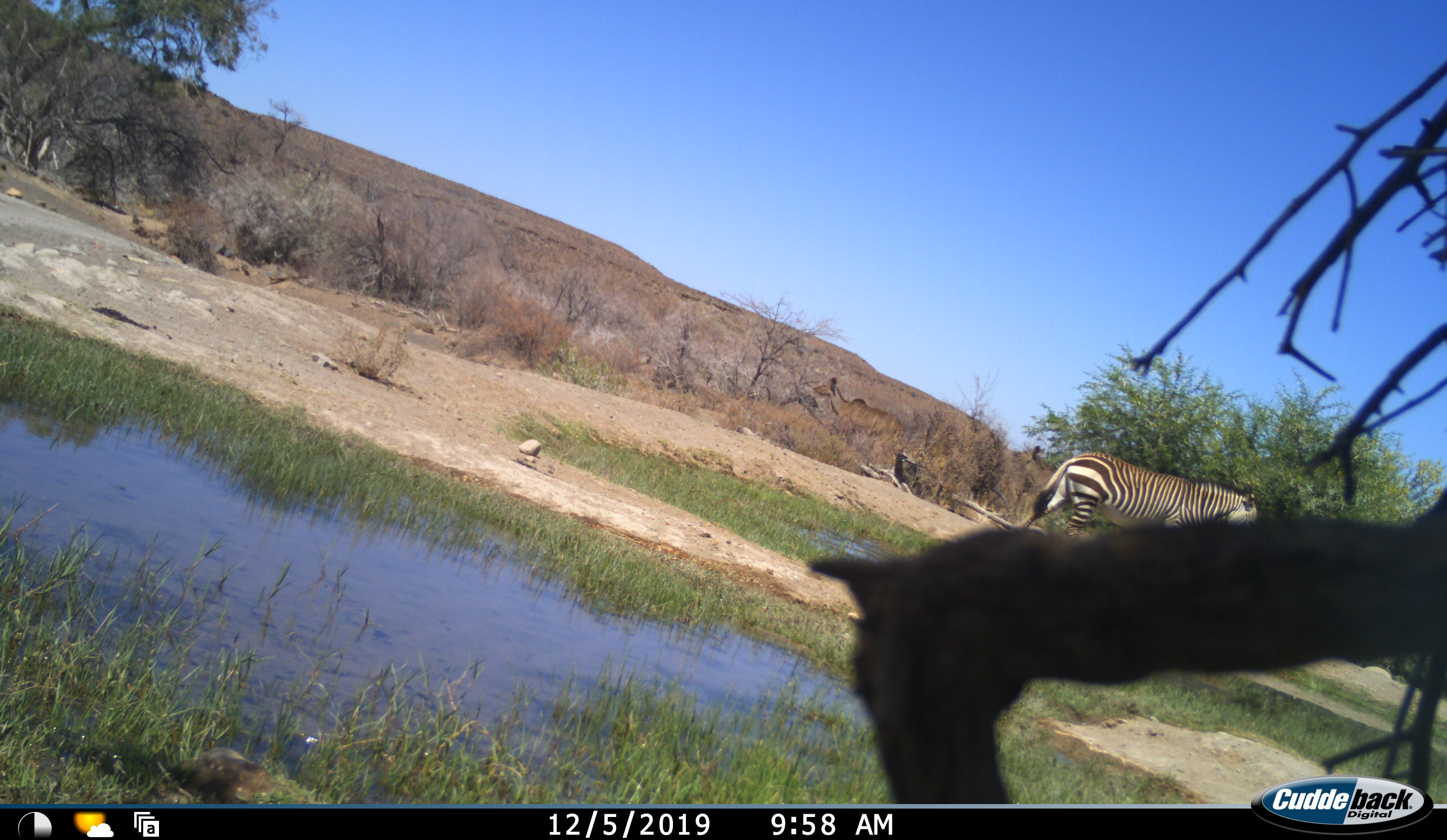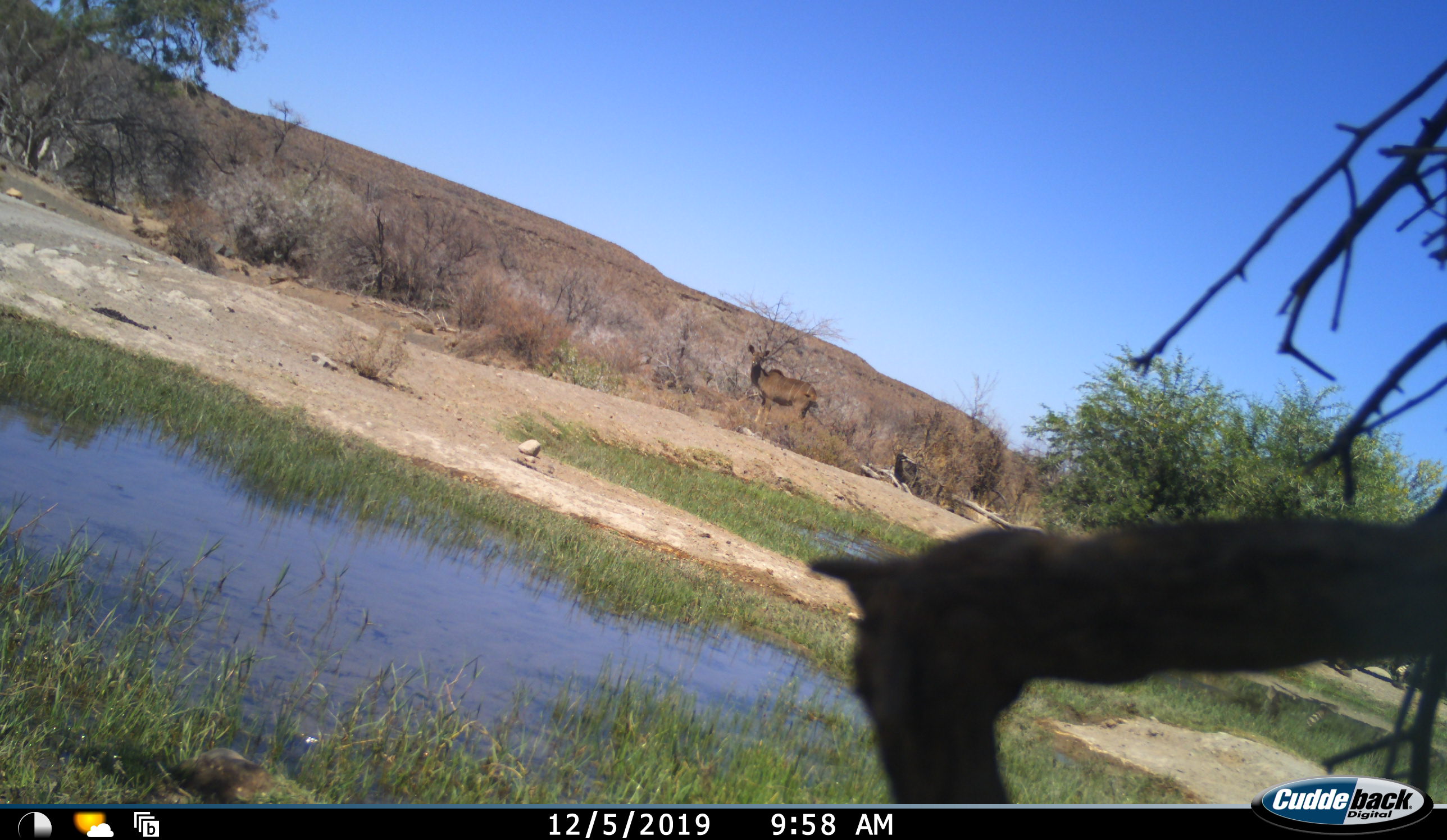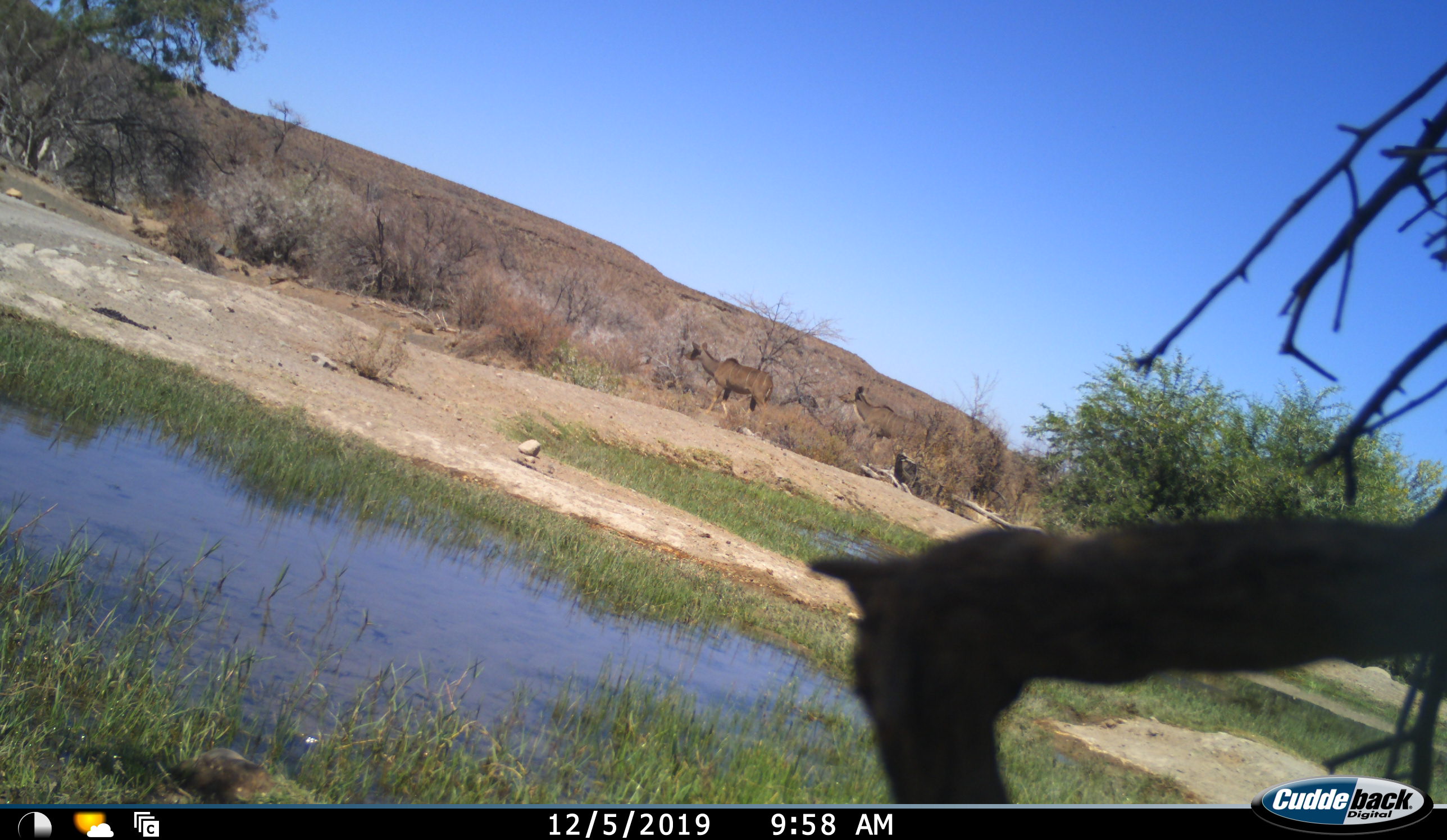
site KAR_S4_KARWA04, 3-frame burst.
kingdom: Animalia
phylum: Chordata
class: Mammalia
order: Artiodactyla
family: Bovidae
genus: Tragelaphus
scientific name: Tragelaphus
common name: kudu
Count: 2.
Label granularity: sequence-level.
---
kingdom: Animalia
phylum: Chordata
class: Mammalia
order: Perissodactyla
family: Equidae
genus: Equus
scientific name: Equus zebra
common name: mountain zebra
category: zebramountain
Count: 1.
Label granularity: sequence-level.